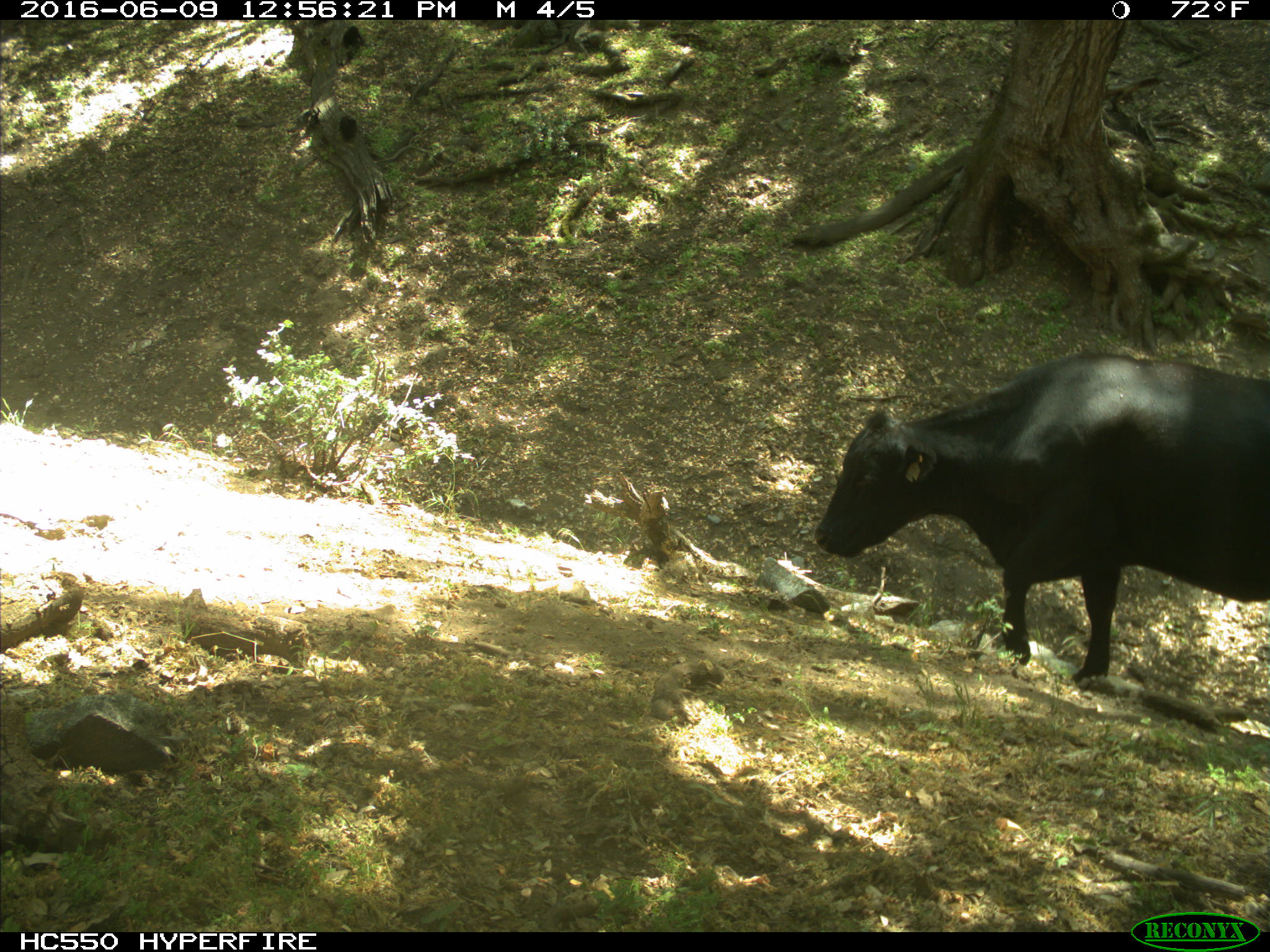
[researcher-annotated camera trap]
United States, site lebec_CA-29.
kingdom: Animalia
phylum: Chordata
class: Mammalia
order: Artiodactyla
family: Bovidae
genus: Bos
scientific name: Bos taurus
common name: domestic cow